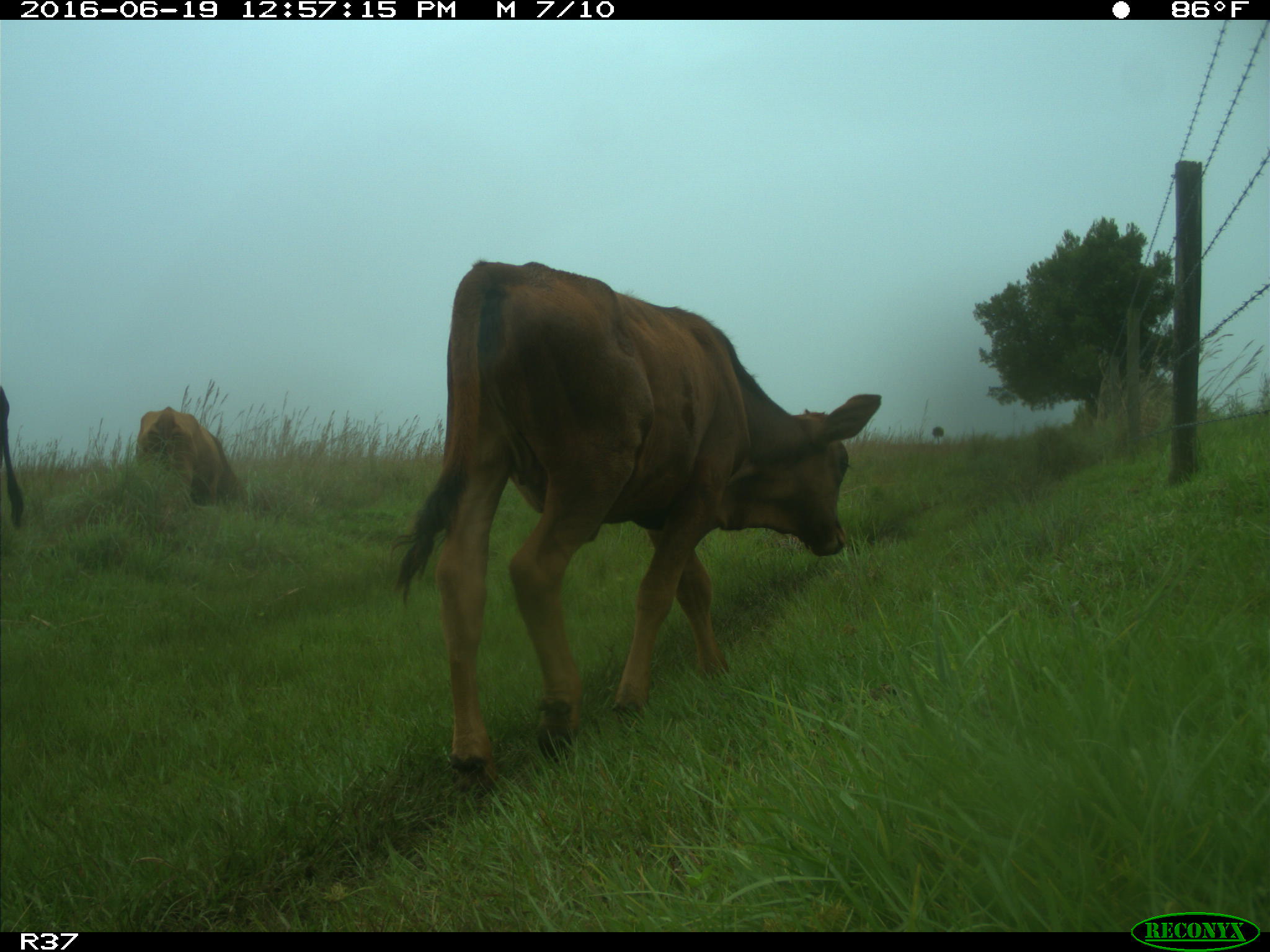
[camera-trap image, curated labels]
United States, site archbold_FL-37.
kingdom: Animalia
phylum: Chordata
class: Mammalia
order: Artiodactyla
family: Bovidae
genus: Bos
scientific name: Bos taurus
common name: domestic cow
Bos taurus (domestic cow).